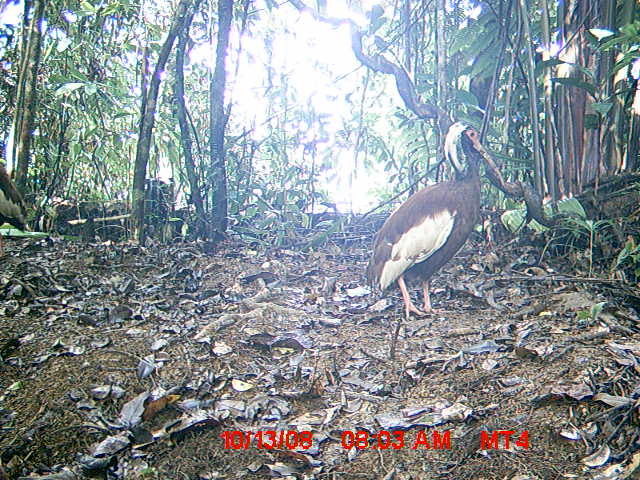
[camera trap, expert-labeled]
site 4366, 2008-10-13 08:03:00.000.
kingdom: Animalia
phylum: Chordata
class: Aves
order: Pelecaniformes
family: Threskiornithidae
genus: Lophotibis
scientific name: Lophotibis cristata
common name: madagascan ibis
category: lophotibis cristataa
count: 2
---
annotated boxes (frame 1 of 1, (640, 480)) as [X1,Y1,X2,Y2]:
lophotibis cristataa: [365,120,505,320]; [0,152,28,231]